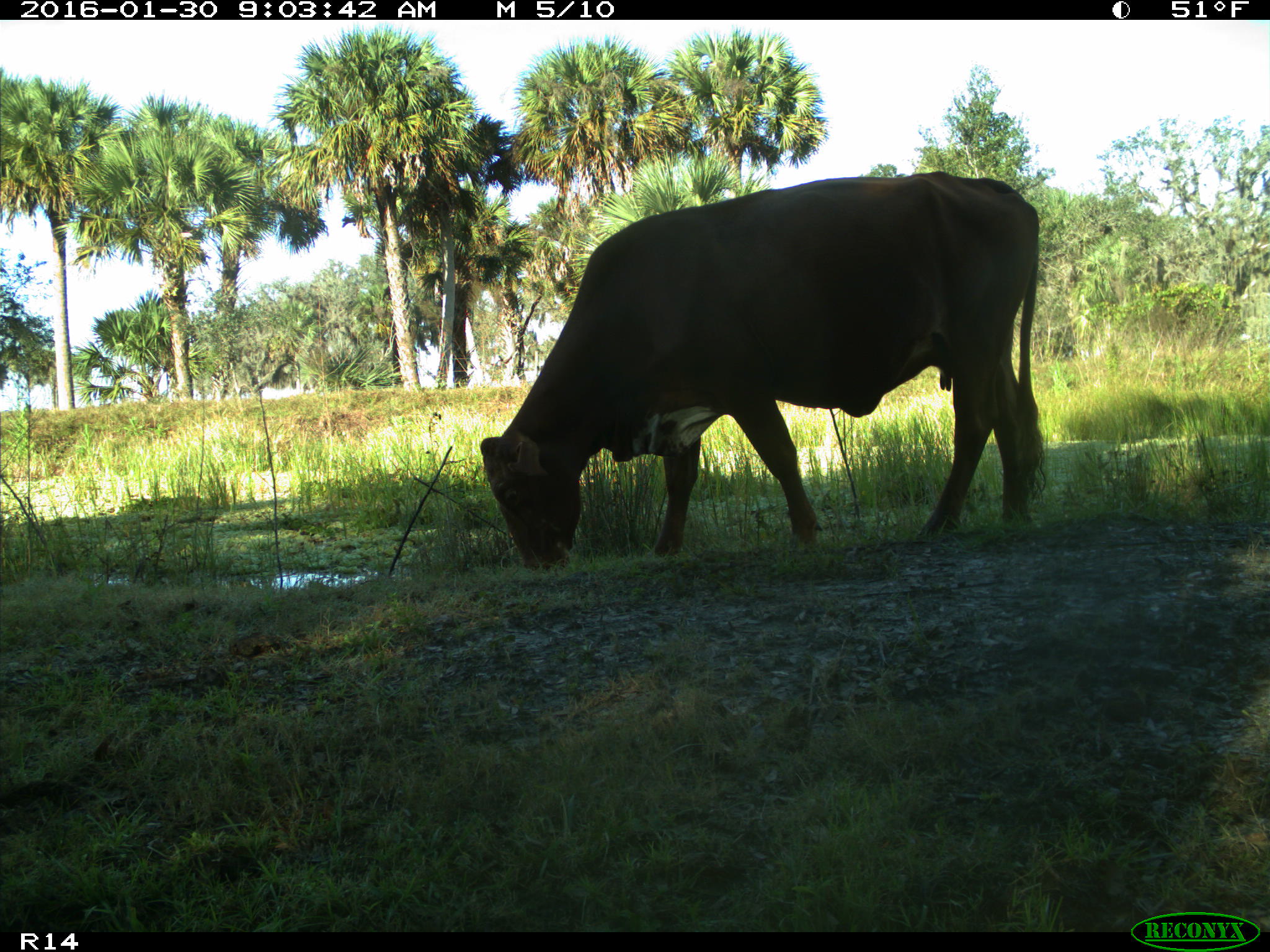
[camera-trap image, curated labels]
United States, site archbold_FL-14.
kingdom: Animalia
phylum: Chordata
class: Mammalia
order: Artiodactyla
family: Bovidae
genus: Bos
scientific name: Bos taurus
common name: domestic cow